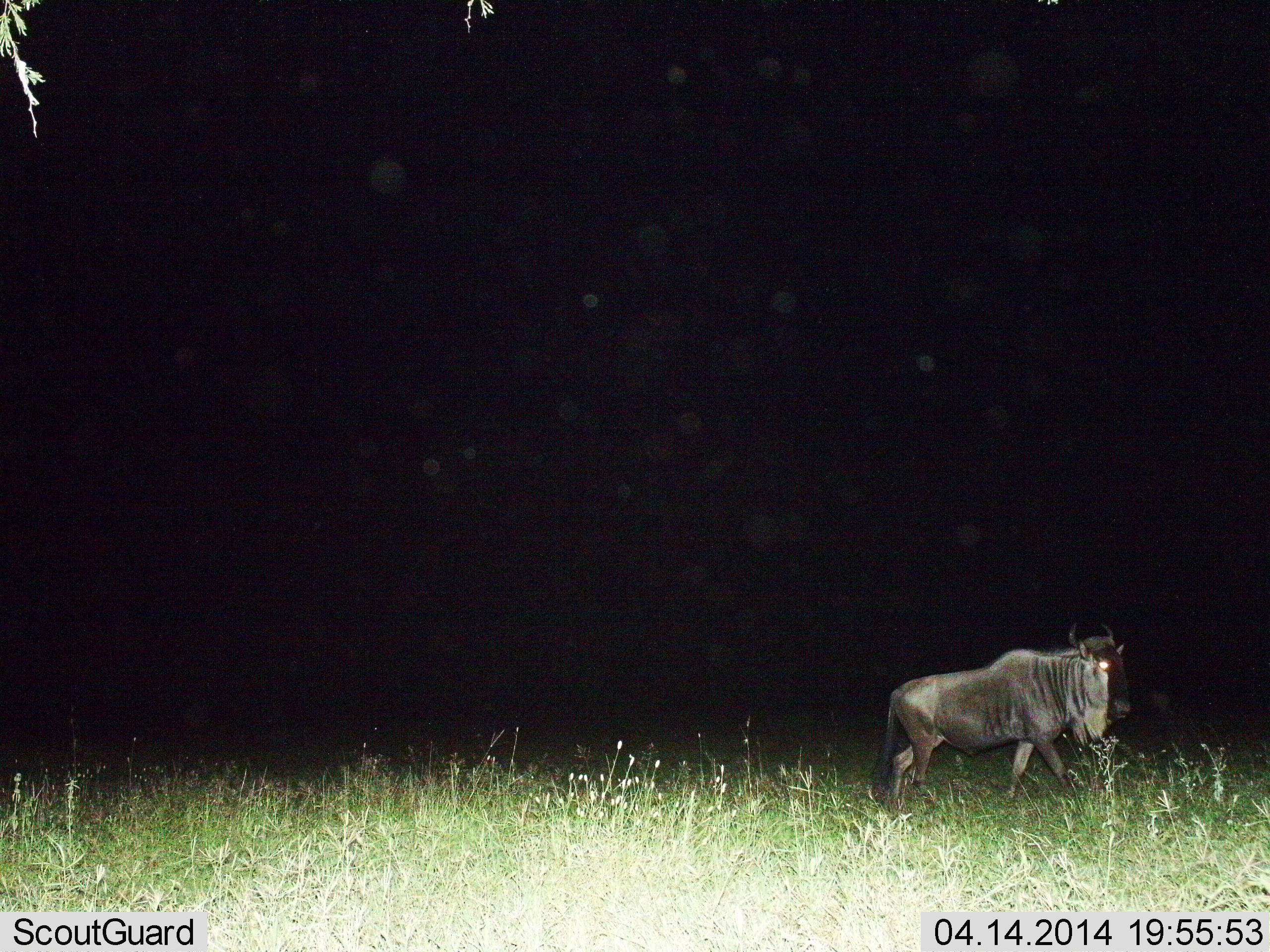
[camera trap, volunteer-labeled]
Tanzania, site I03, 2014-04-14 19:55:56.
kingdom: Animalia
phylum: Chordata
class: Mammalia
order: Artiodactyla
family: Bovidae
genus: Connochaetes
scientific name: Connochaetes taurinus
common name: blue wildebeest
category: wildebeest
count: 1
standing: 10%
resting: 0%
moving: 90%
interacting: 0%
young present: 0%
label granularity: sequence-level